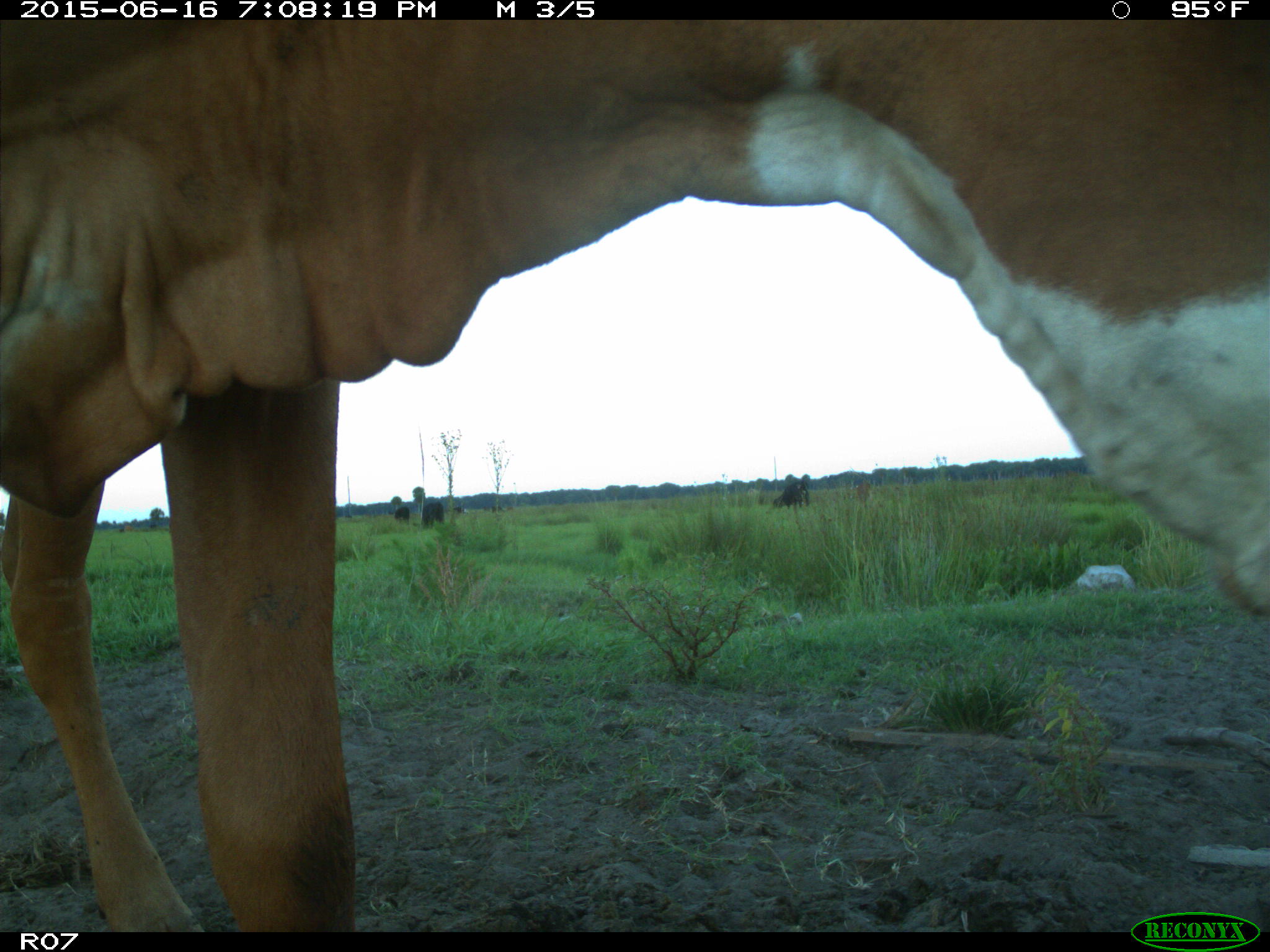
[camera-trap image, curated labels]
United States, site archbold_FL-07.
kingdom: Animalia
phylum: Chordata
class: Mammalia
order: Artiodactyla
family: Bovidae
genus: Bos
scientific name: Bos taurus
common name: domestic cow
Bos taurus (domestic cow).